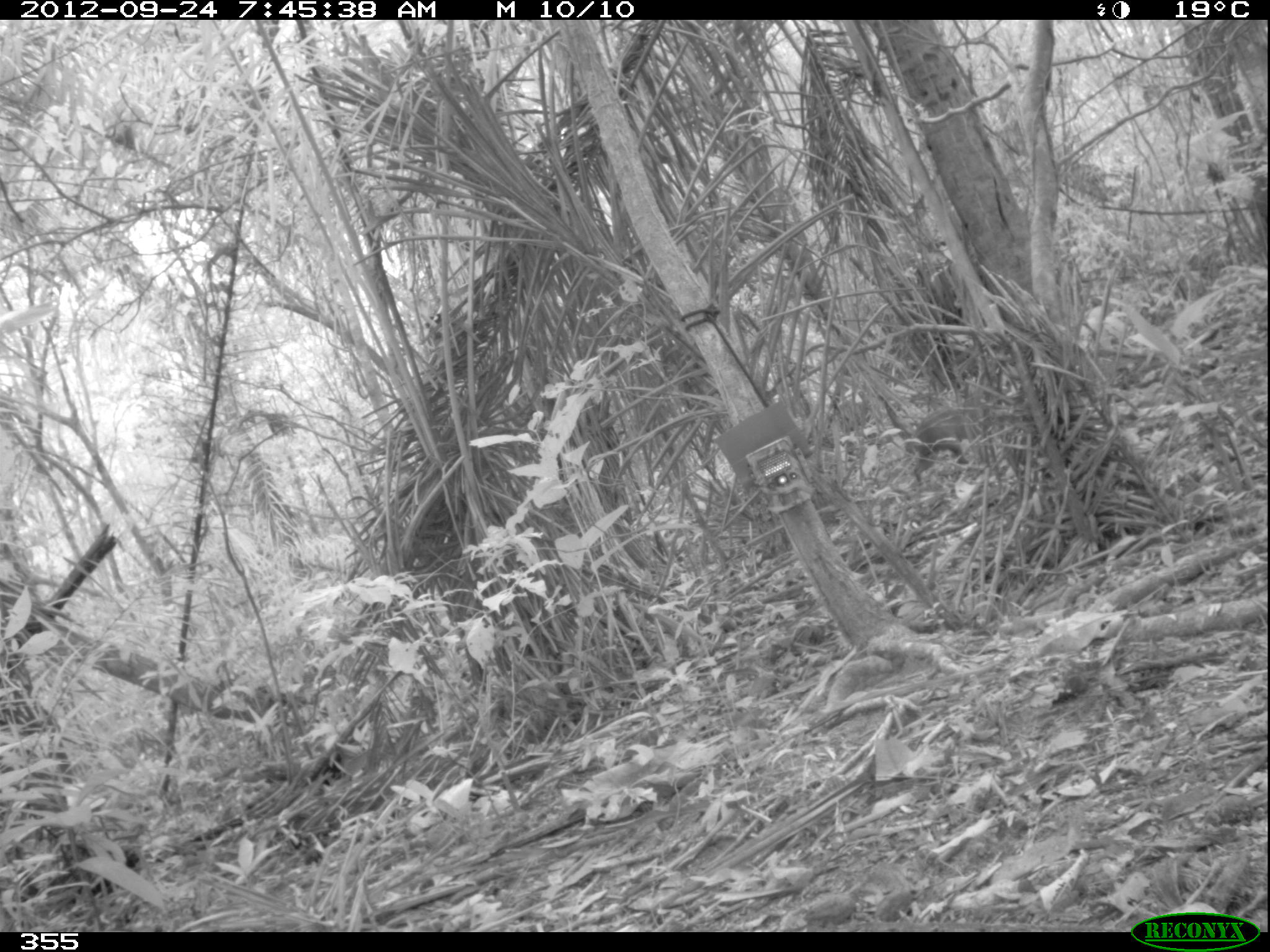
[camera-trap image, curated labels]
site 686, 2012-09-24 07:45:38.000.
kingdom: Animalia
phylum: Chordata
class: Mammalia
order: Rodentia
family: Dasyproctidae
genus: Dasyprocta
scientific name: Dasyprocta punctata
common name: central american agouti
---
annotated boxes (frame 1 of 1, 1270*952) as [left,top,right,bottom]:
dasyprocta punctata: [876,389,1018,480]